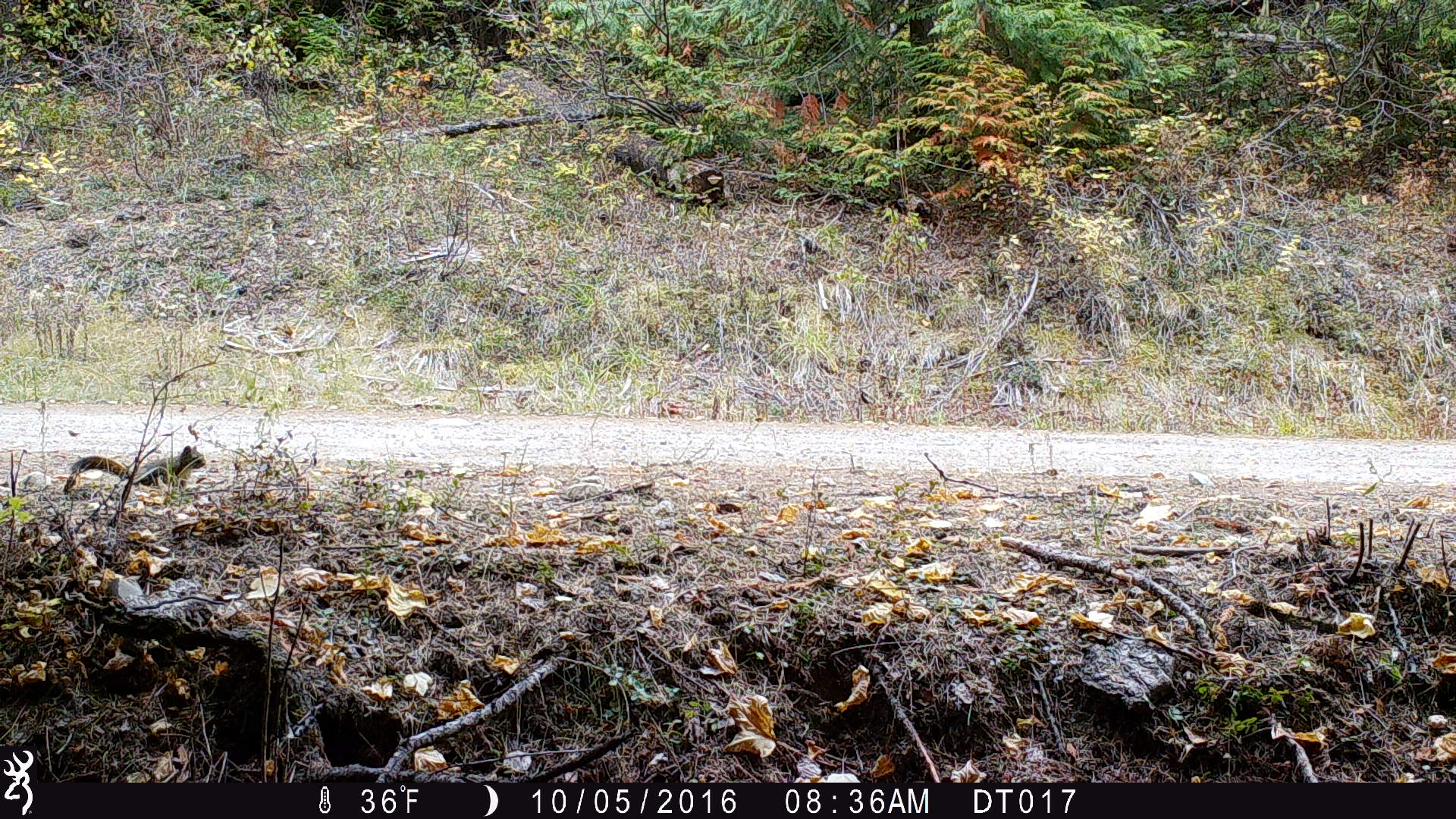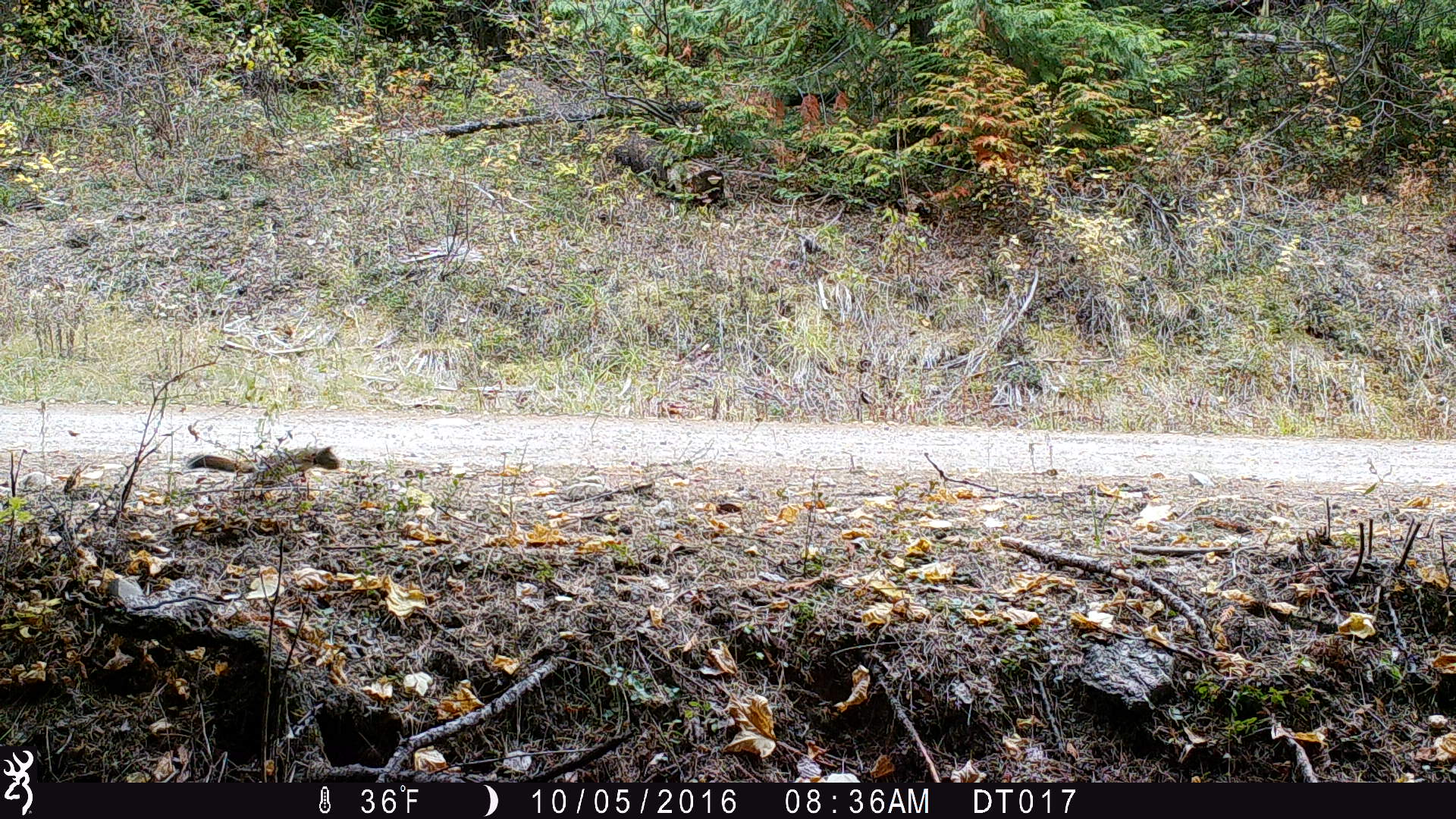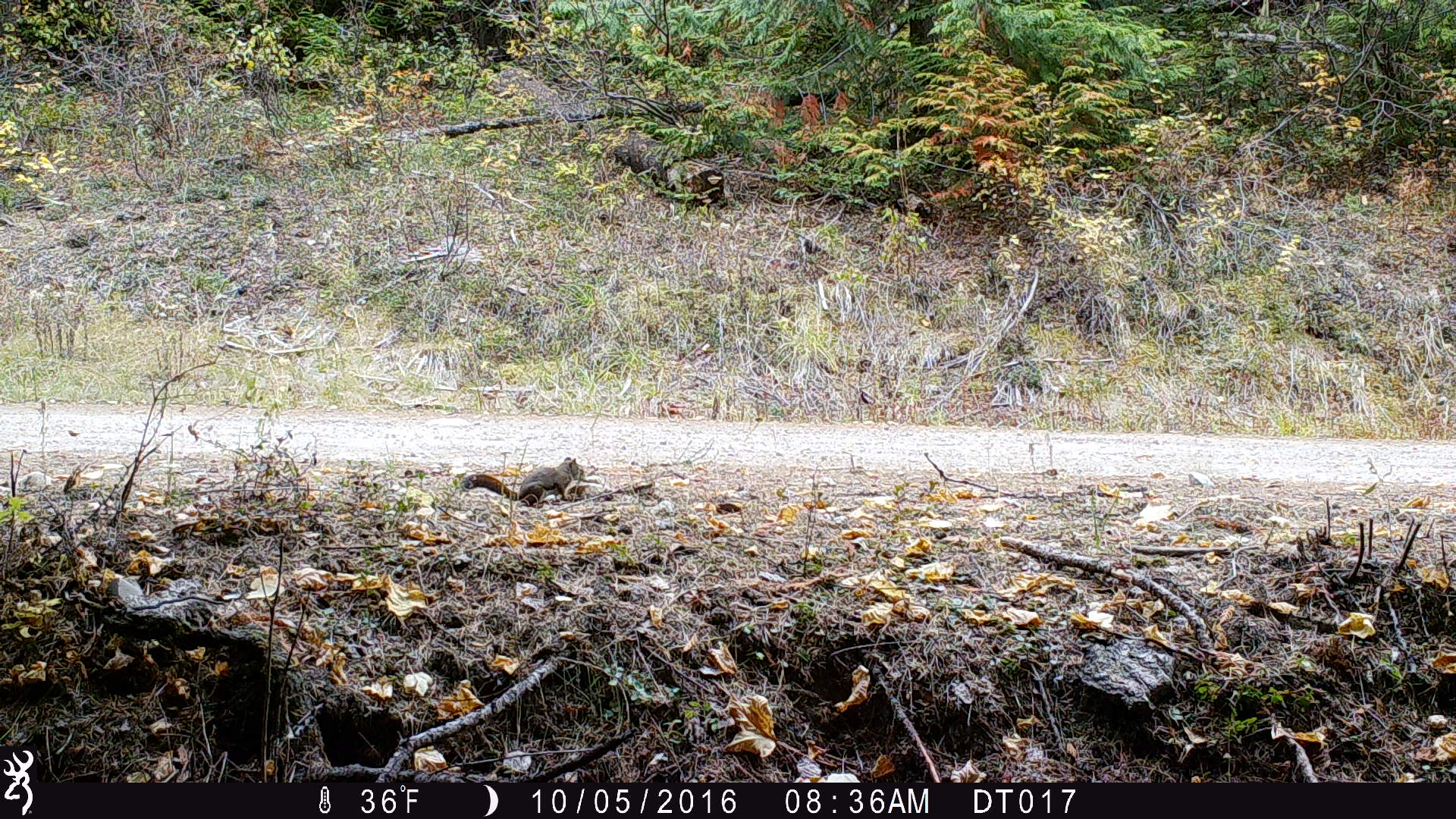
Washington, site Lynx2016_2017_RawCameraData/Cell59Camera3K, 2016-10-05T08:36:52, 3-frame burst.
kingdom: Animalia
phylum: Chordata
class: Mammalia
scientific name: Mammalia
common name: small mammal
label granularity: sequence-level